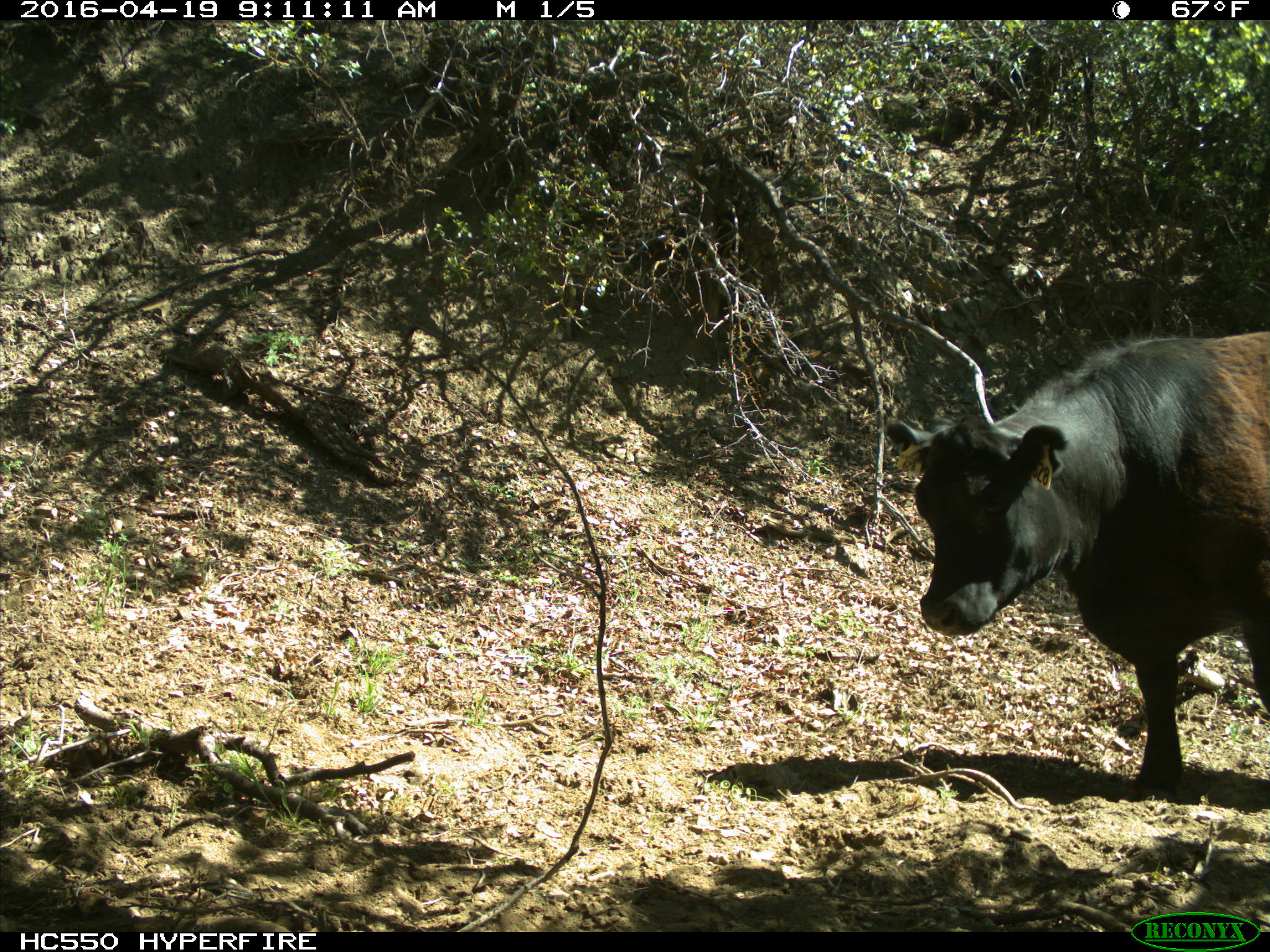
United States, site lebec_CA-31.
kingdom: Animalia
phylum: Chordata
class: Mammalia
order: Artiodactyla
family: Bovidae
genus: Bos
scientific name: Bos taurus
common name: domestic cow